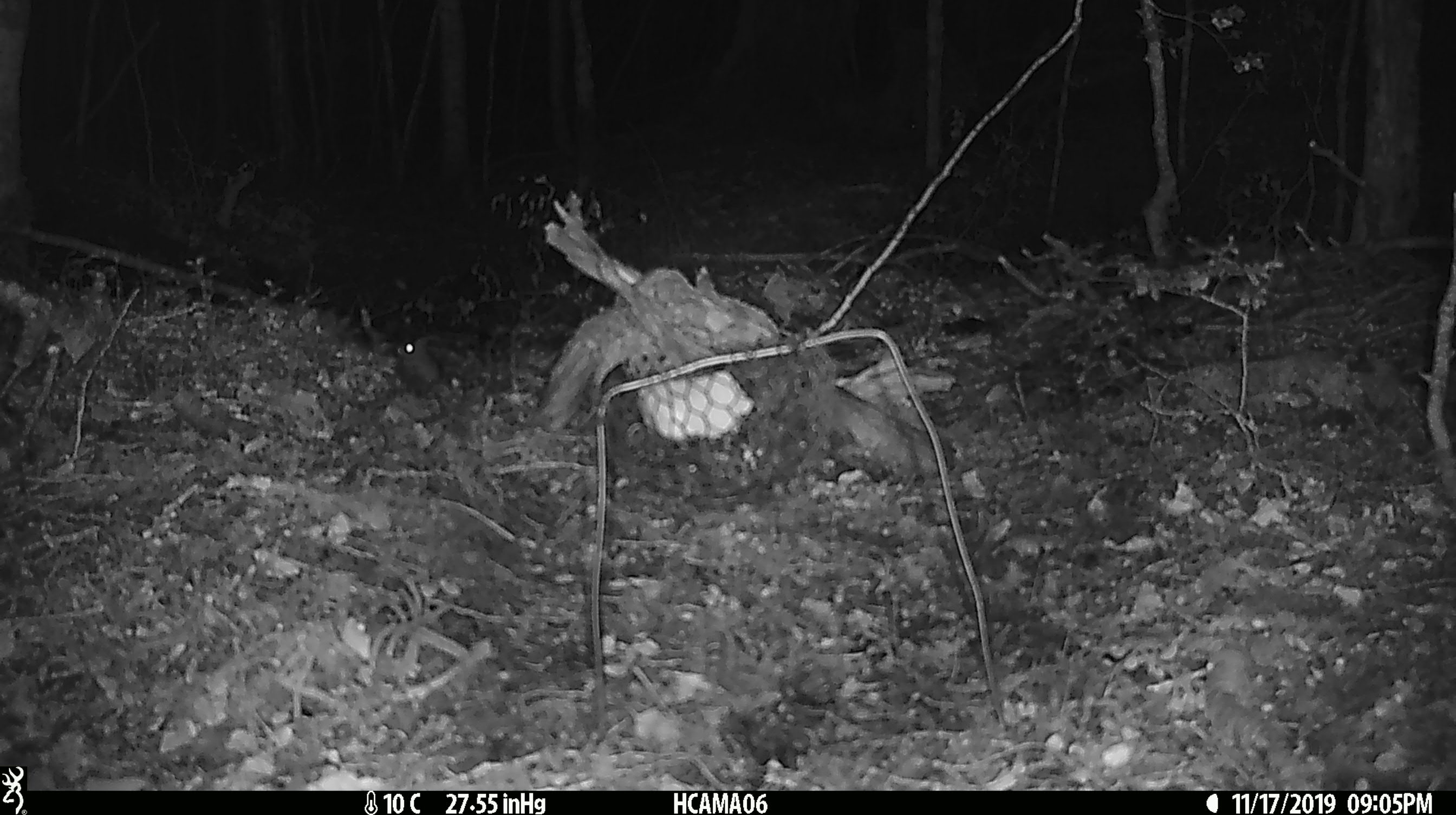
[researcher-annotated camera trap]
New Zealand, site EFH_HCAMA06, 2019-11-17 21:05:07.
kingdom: Animalia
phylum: Chordata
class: Mammalia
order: Rodentia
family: Muridae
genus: Mus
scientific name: Mus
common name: mouse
Mouse (Mus).